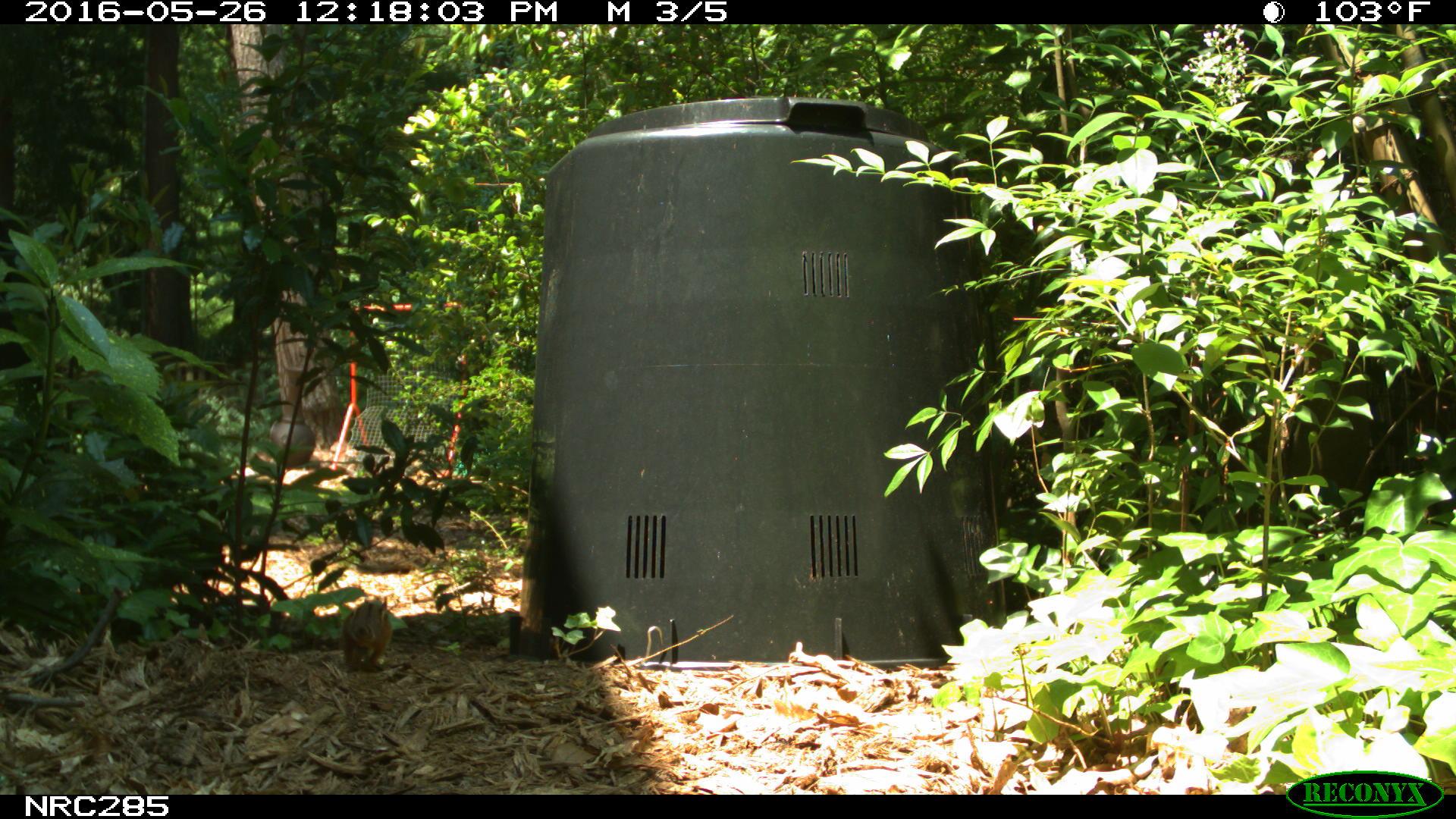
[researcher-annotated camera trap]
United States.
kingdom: Animalia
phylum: Chordata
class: Mammalia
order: Rodentia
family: Sciuridae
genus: Tamias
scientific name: Tamias striatus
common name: eastern chipmunk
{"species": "Eastern Chipmunk (Tamias striatus)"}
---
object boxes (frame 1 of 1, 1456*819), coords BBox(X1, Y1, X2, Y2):
Eastern Chipmunk: BBox(336, 593, 396, 680)